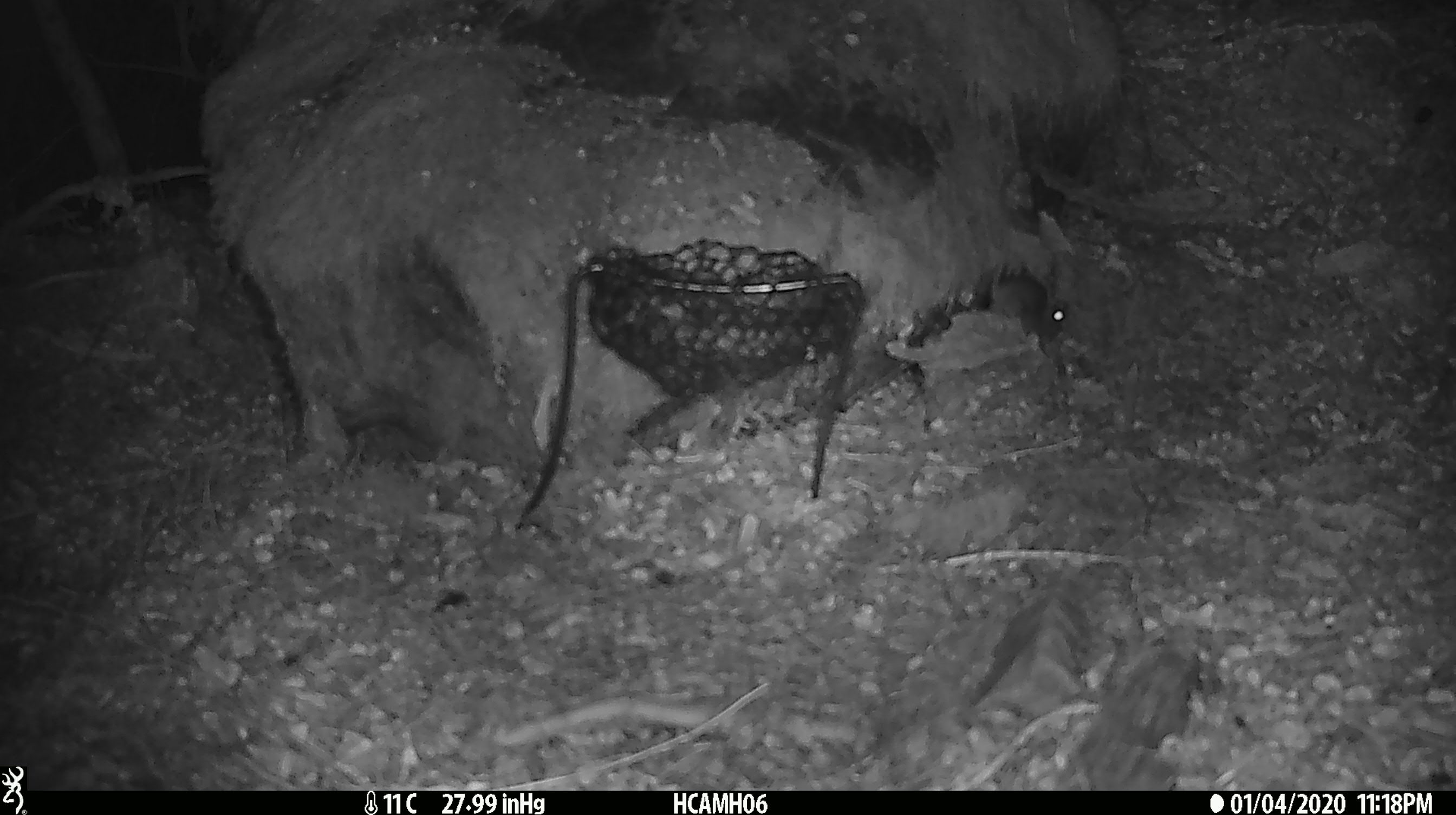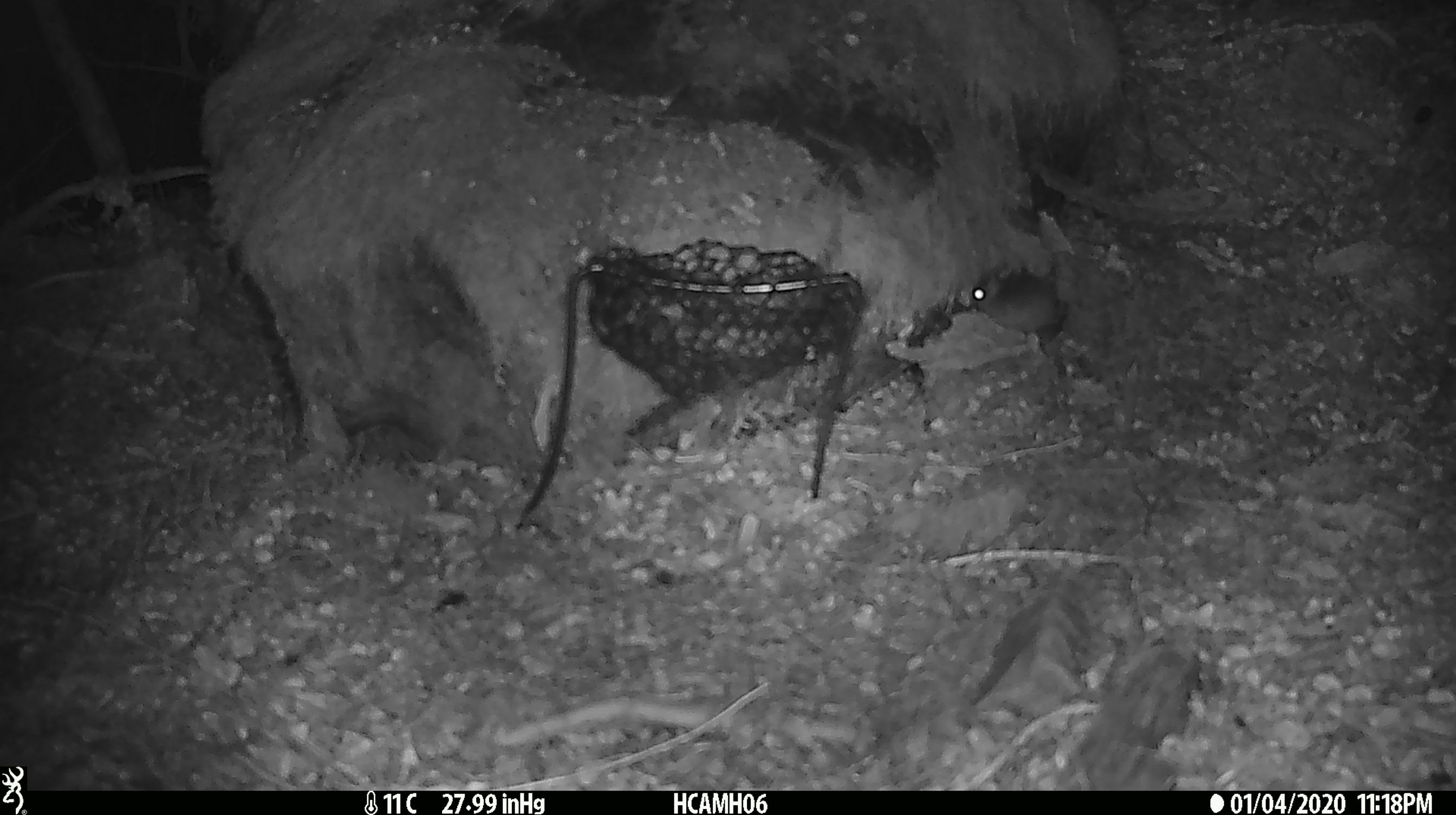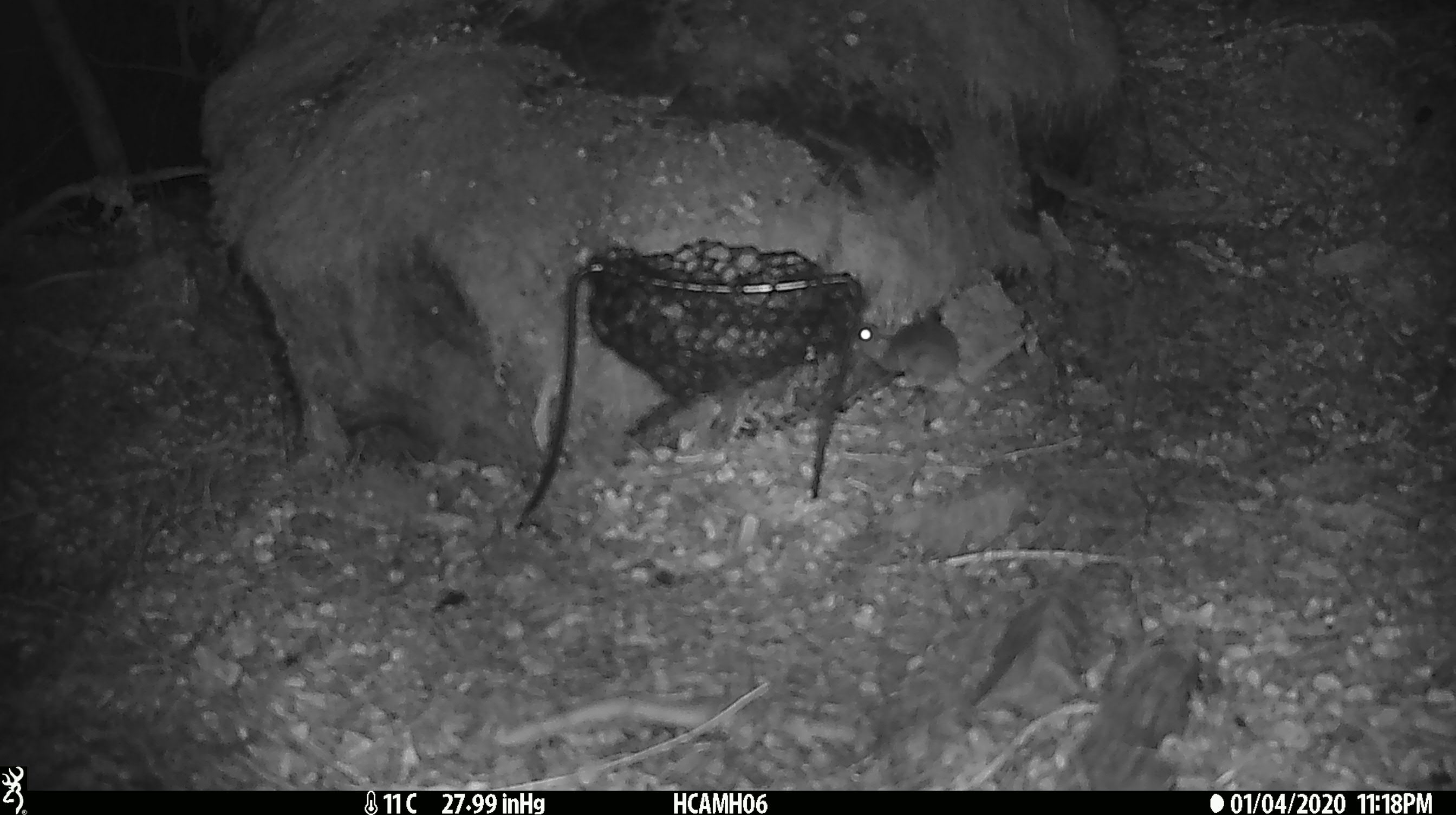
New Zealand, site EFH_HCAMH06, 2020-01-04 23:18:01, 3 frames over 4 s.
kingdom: Animalia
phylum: Chordata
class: Mammalia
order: Rodentia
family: Muridae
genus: Mus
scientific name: Mus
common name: mouse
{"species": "mouse (Mus)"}